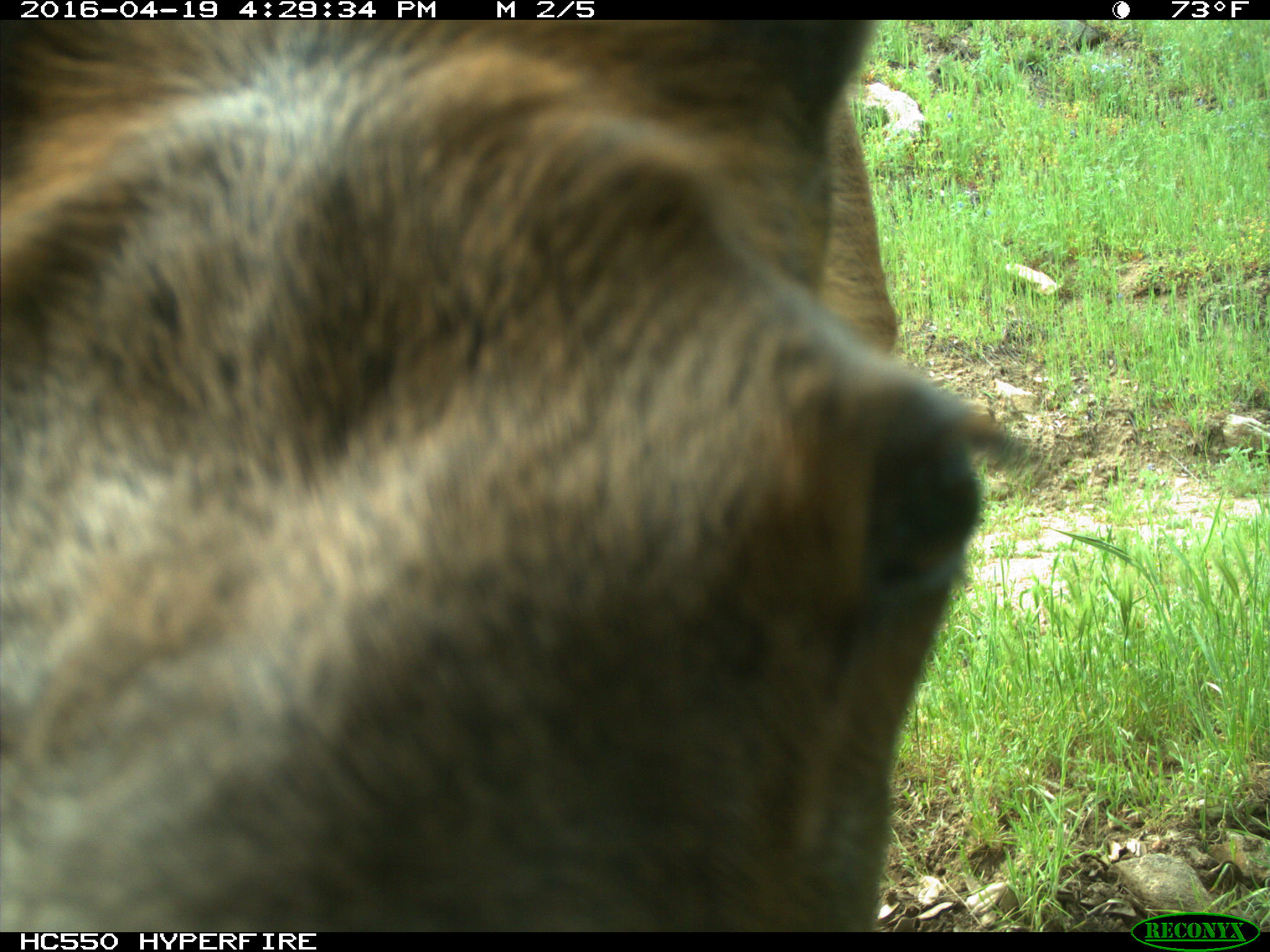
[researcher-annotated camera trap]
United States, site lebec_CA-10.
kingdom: Animalia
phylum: Chordata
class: Mammalia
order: Artiodactyla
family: Cervidae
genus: Cervus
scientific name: Cervus canadensis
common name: elk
Cervus canadensis (elk).